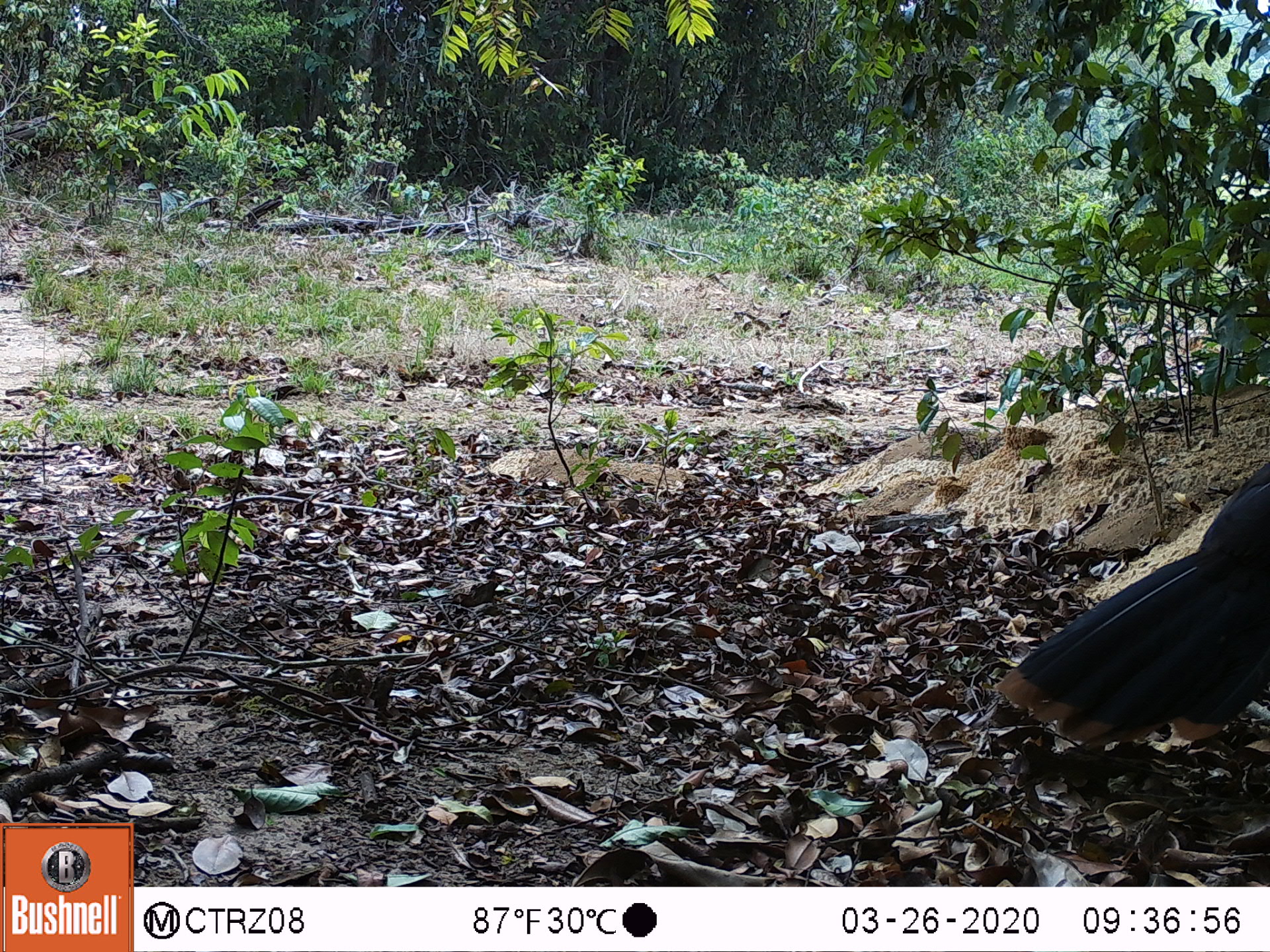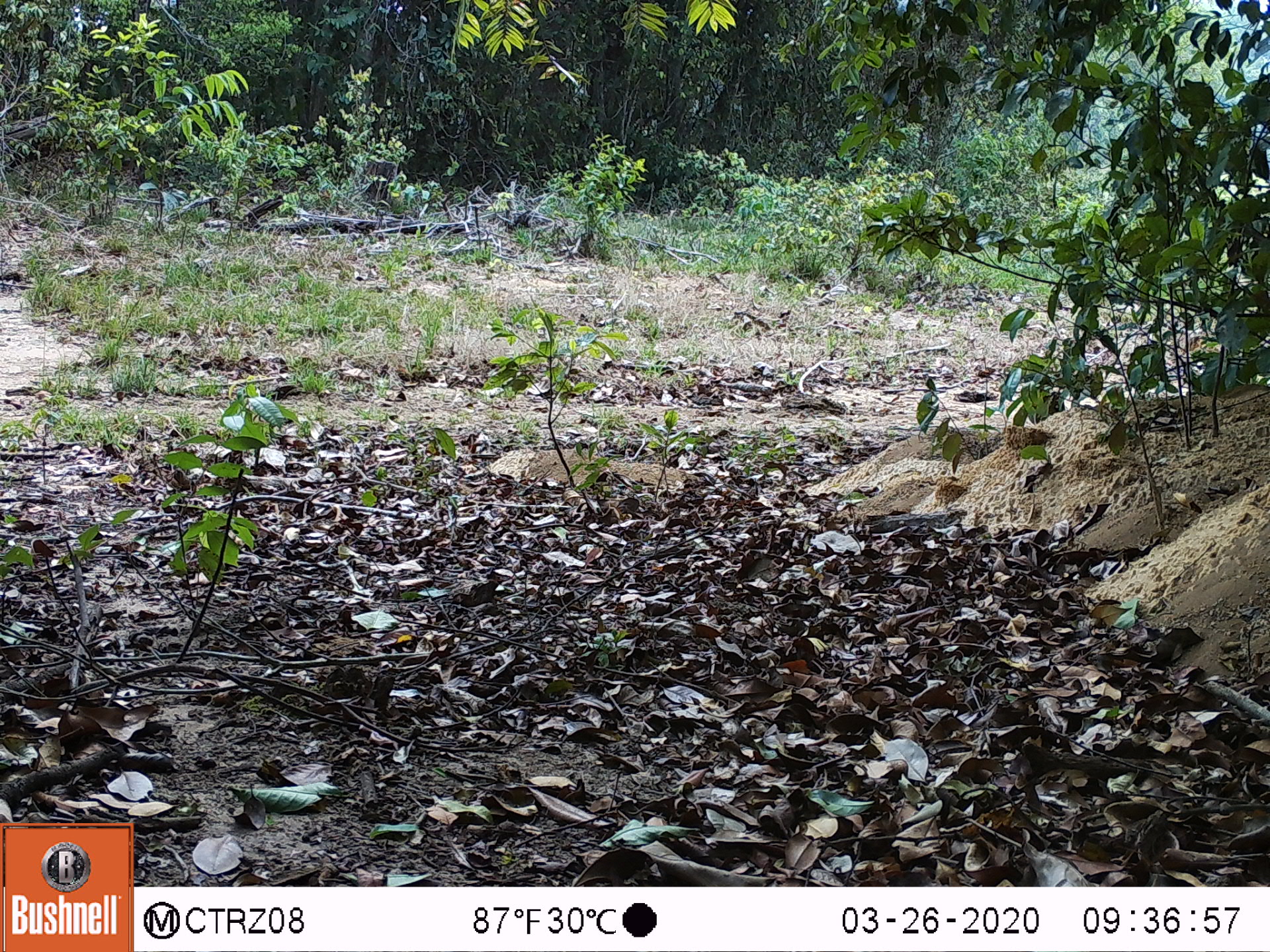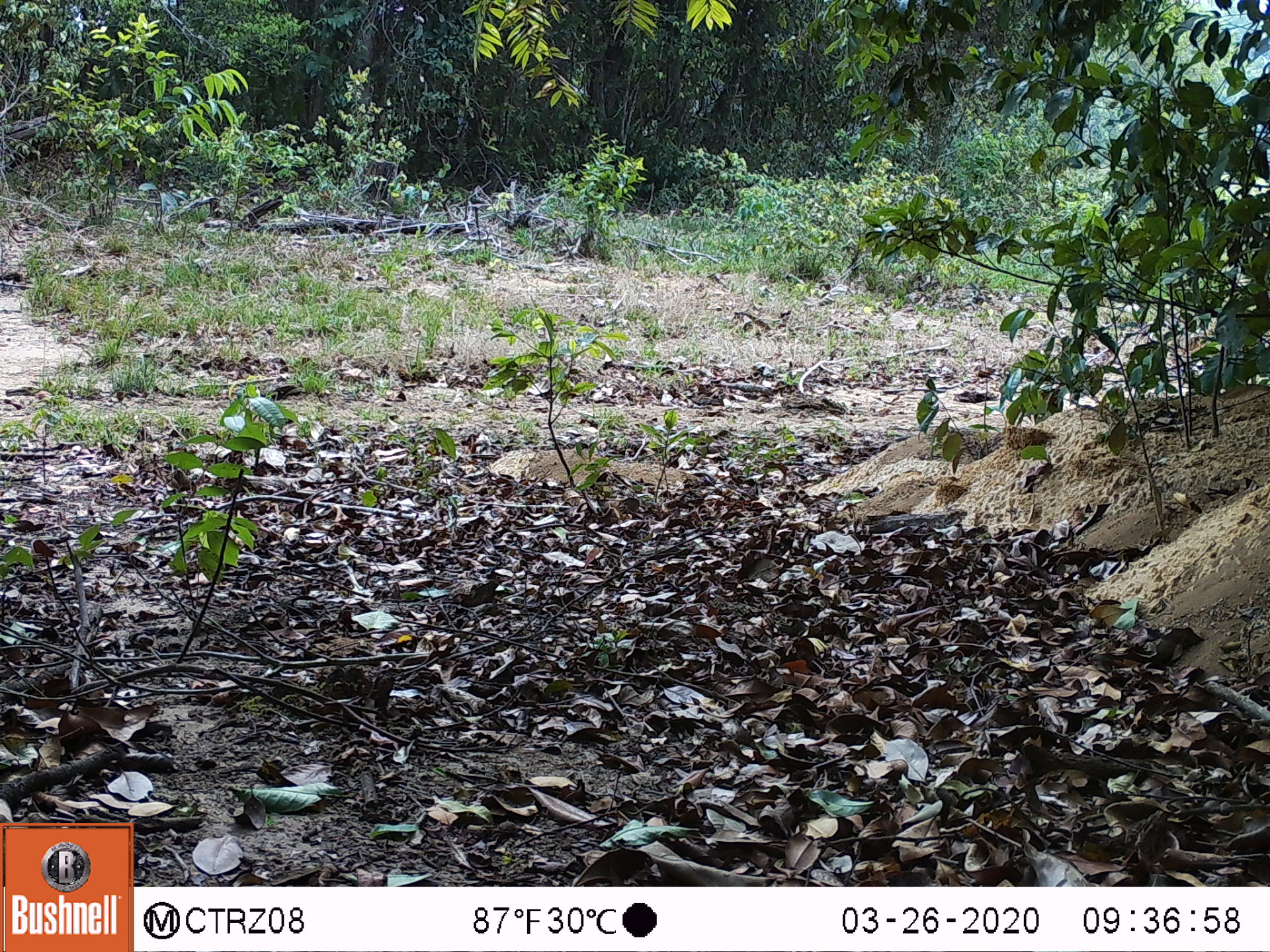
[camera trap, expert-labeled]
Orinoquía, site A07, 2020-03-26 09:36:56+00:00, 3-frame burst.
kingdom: Animalia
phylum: Chordata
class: Aves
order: Galliformes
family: Cracidae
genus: Mitu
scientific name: Mitu salvini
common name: salvin's currasow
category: salvins curassow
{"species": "salvins curassow (salvin's currasow) (Mitu salvini)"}